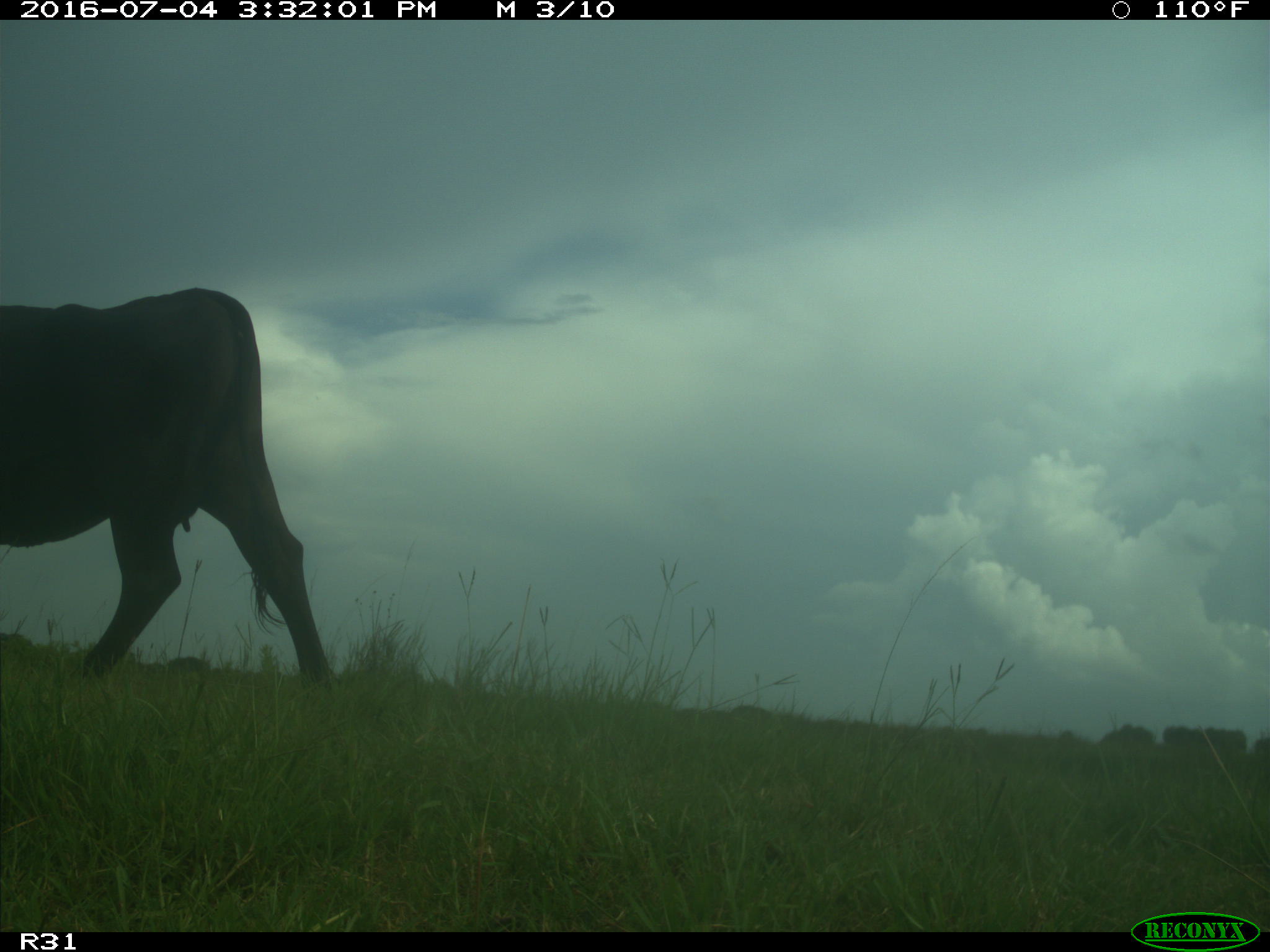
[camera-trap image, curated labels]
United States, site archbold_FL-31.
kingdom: Animalia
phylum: Chordata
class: Mammalia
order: Artiodactyla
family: Bovidae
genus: Bos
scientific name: Bos taurus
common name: domestic cow